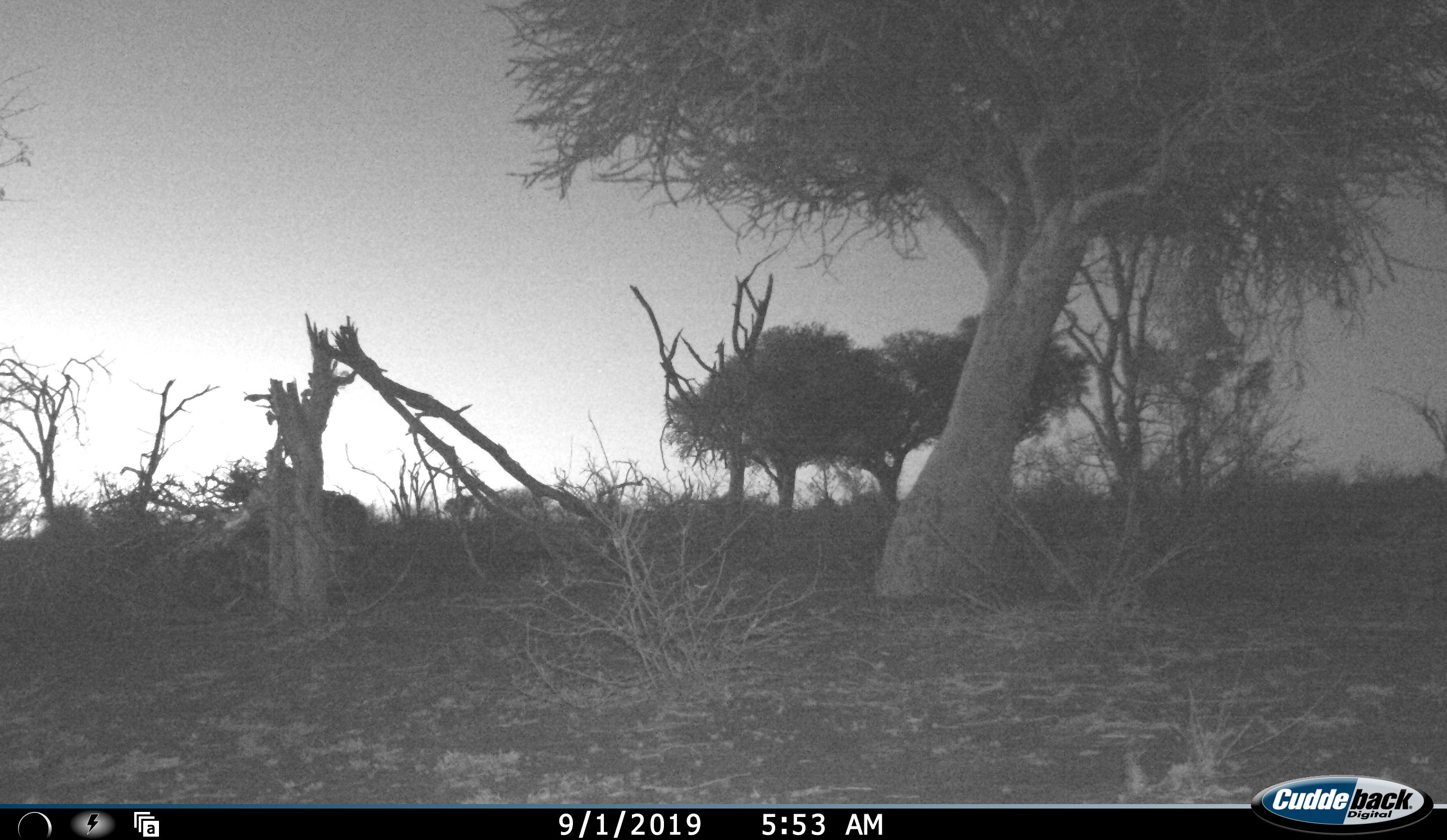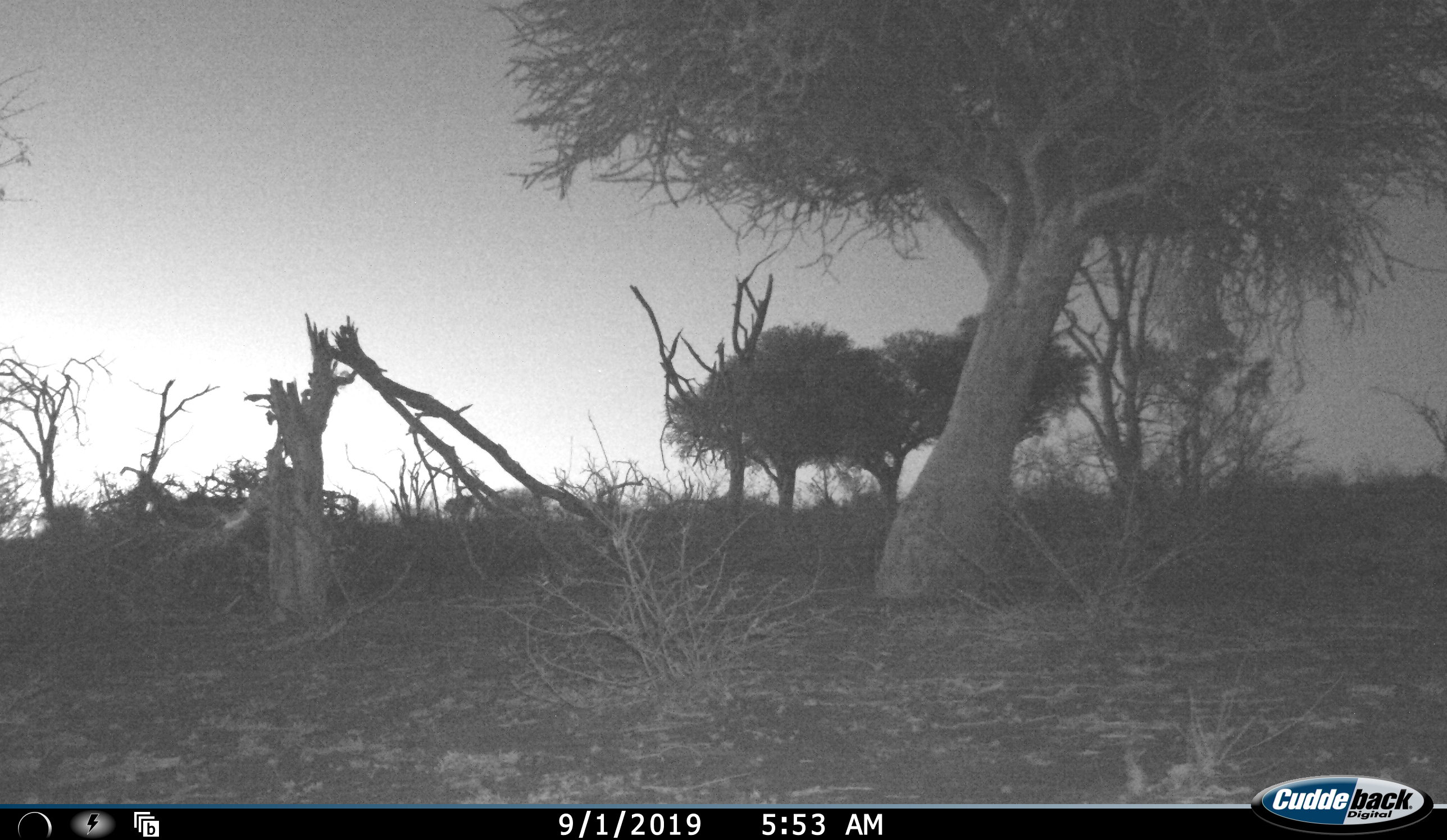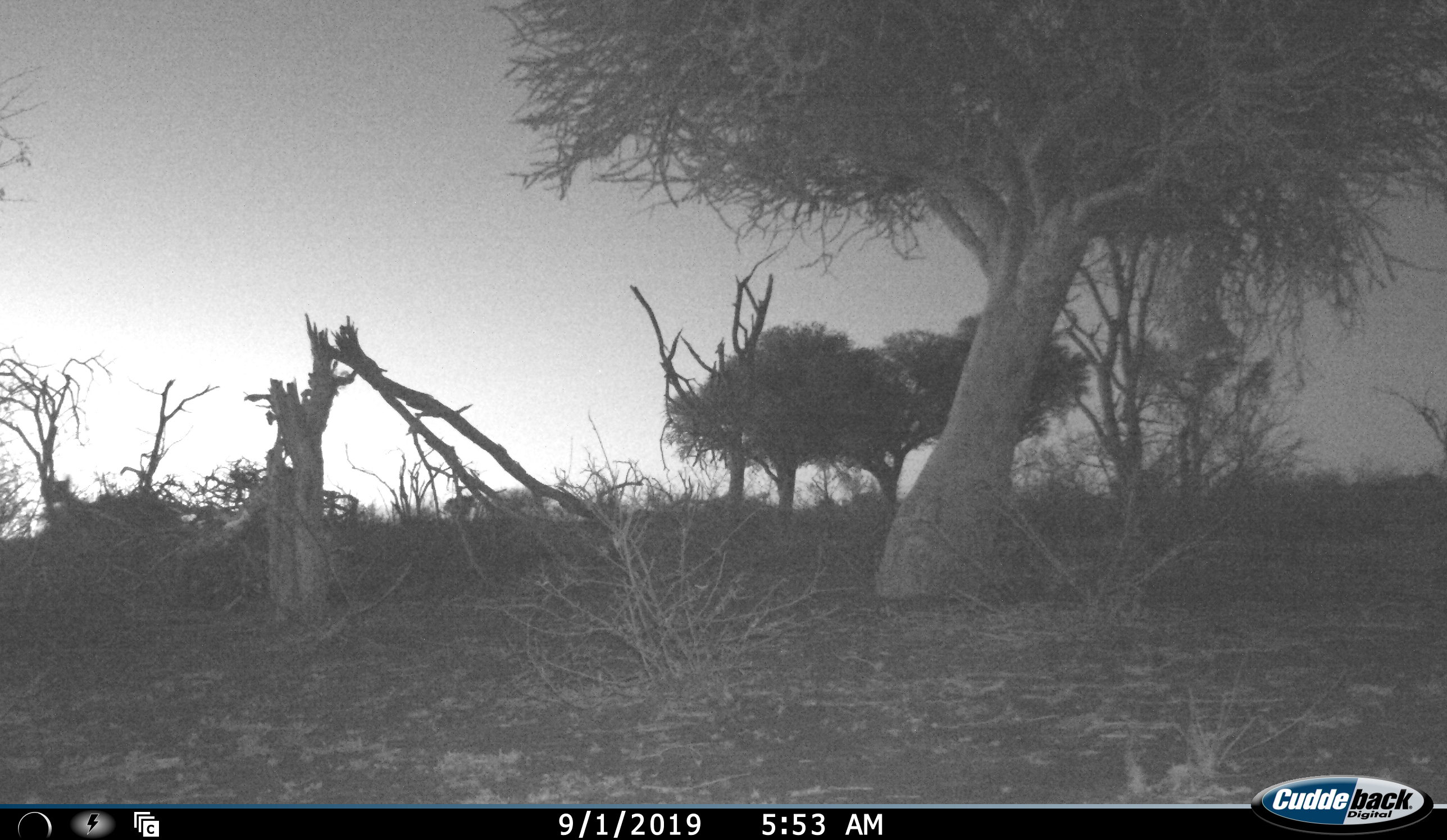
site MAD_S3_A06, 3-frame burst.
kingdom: Animalia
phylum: Chordata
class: Mammalia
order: Artiodactyla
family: Bovidae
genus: Aepyceros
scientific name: Aepyceros melampus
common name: impala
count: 1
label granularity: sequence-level